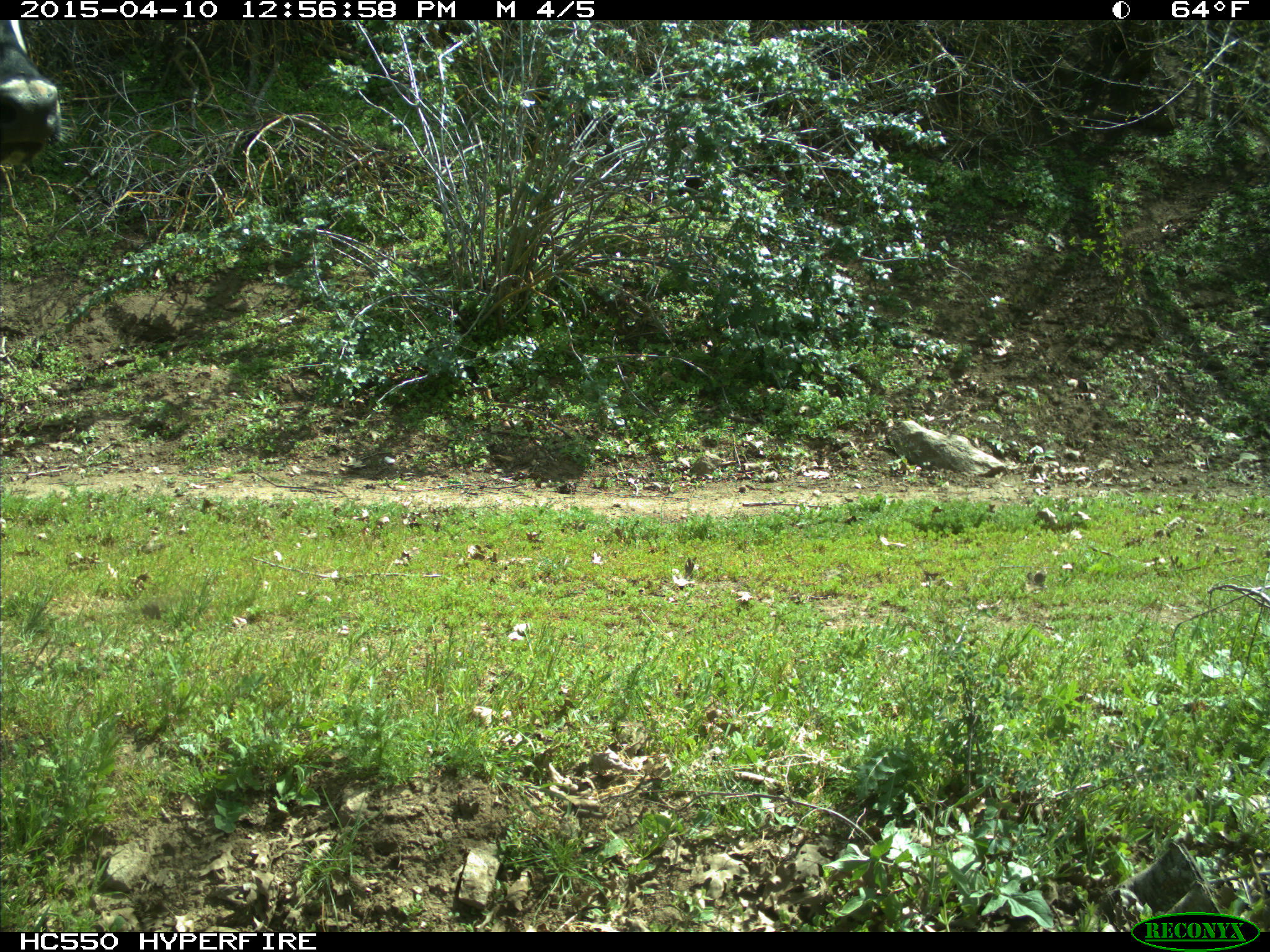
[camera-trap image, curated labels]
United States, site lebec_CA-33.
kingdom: Animalia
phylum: Chordata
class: Mammalia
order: Artiodactyla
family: Bovidae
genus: Bos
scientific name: Bos taurus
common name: domestic cow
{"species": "Bos taurus (domestic cow)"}